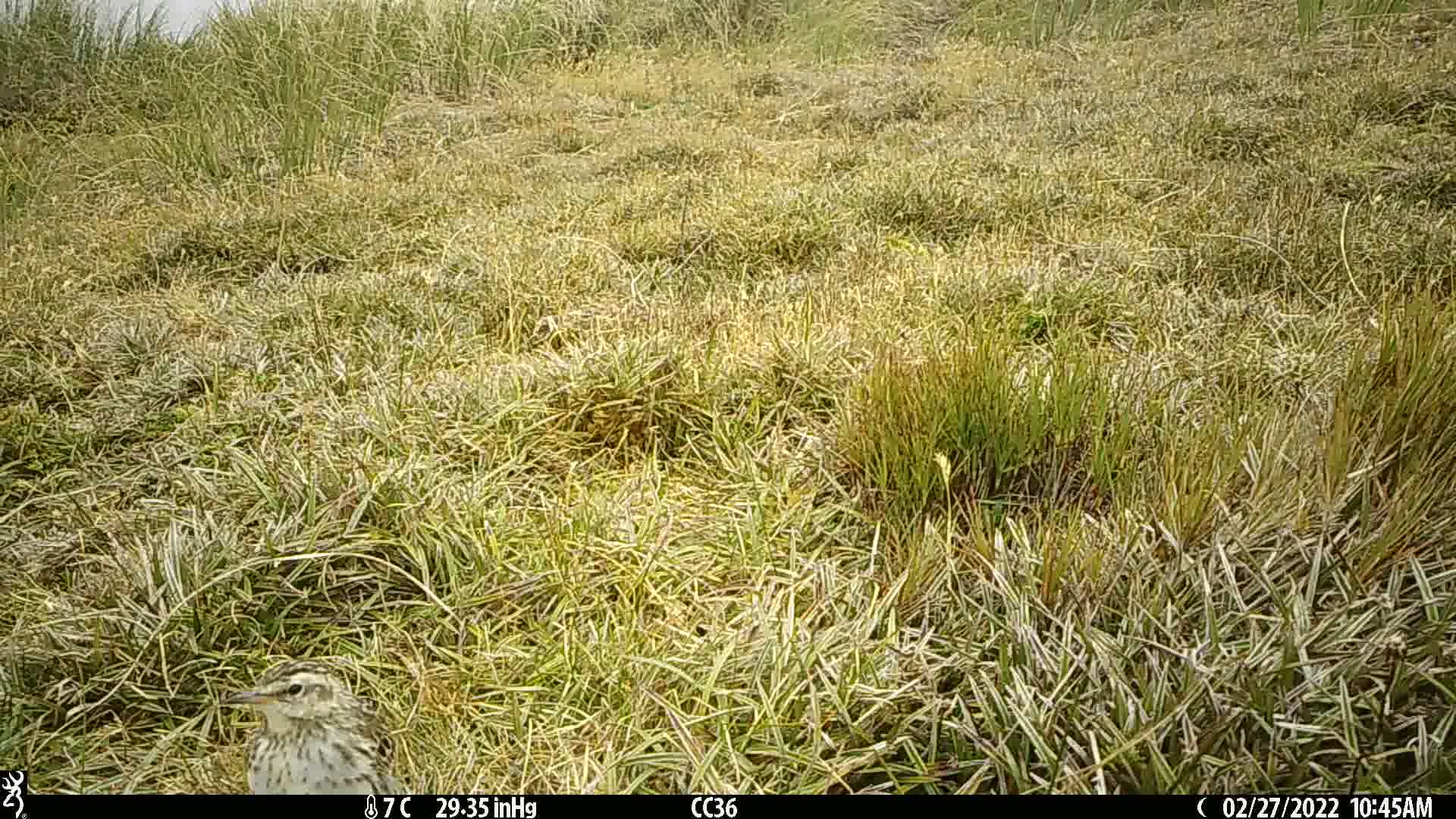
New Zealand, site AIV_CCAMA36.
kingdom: Animalia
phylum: Chordata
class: Aves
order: Passeriformes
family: Motacillidae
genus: Anthus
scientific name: Anthus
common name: pipit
Pipit (Anthus).